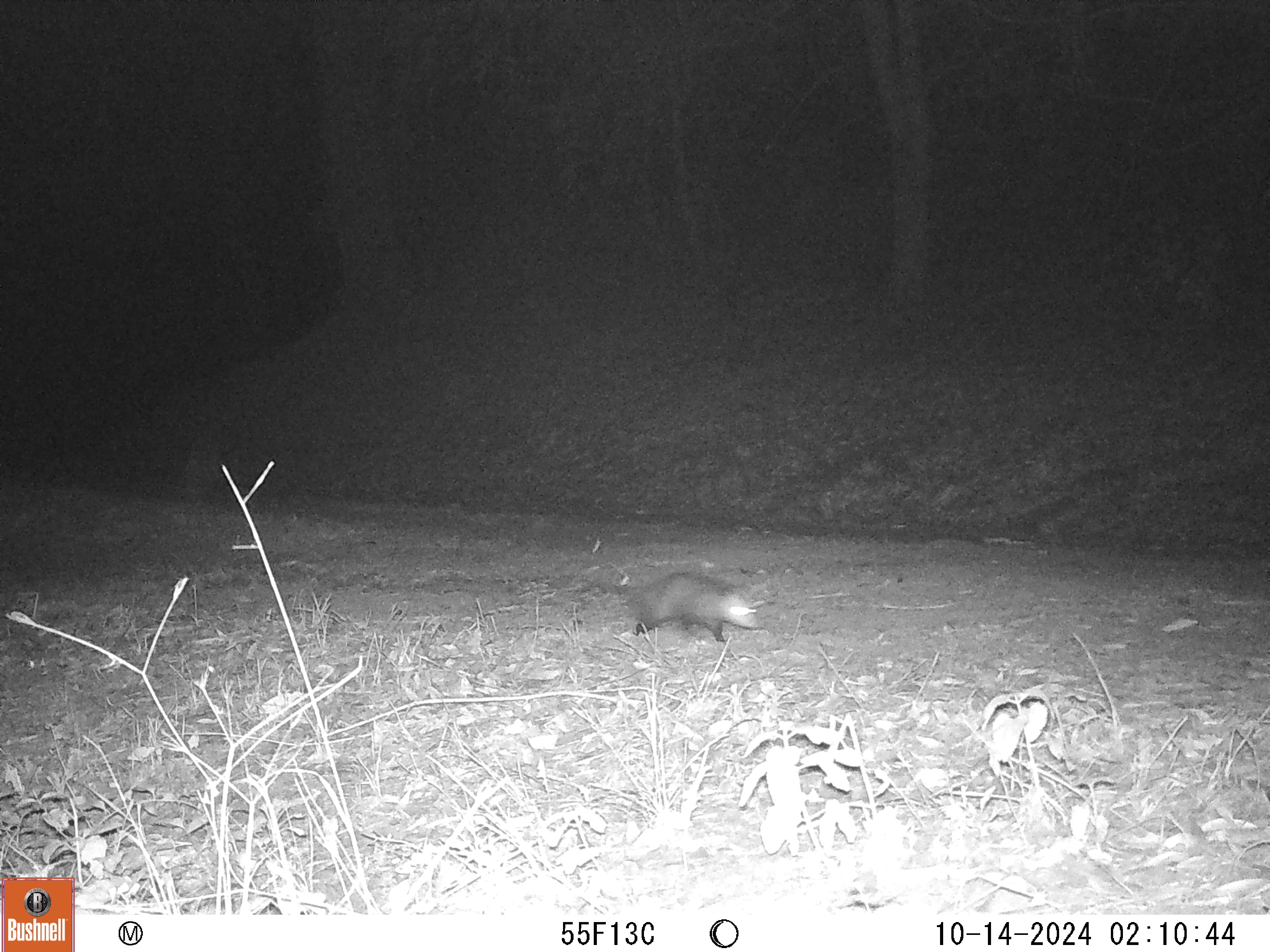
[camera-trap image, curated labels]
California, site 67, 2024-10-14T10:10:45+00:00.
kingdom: Animalia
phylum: Chordata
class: Mammalia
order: Didelphimorphia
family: Didelphidae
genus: Didelphis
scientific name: Didelphis virginiana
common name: virginia opossum